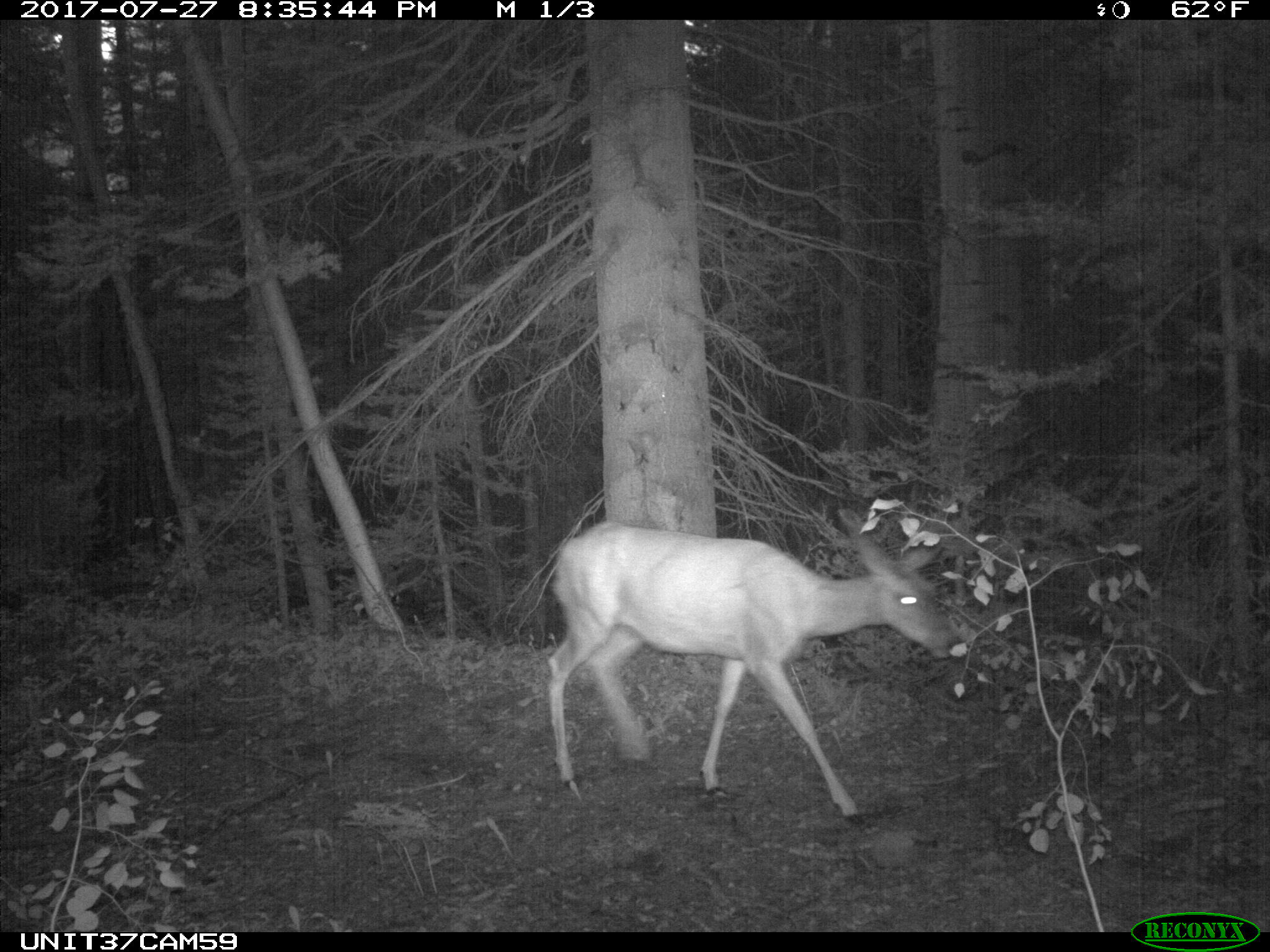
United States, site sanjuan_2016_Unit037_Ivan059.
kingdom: Animalia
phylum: Chordata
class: Mammalia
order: Artiodactyla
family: Cervidae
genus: Odocoileus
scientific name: Odocoileus hemionus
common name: mule deer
Odocoileus hemionus (mule deer).